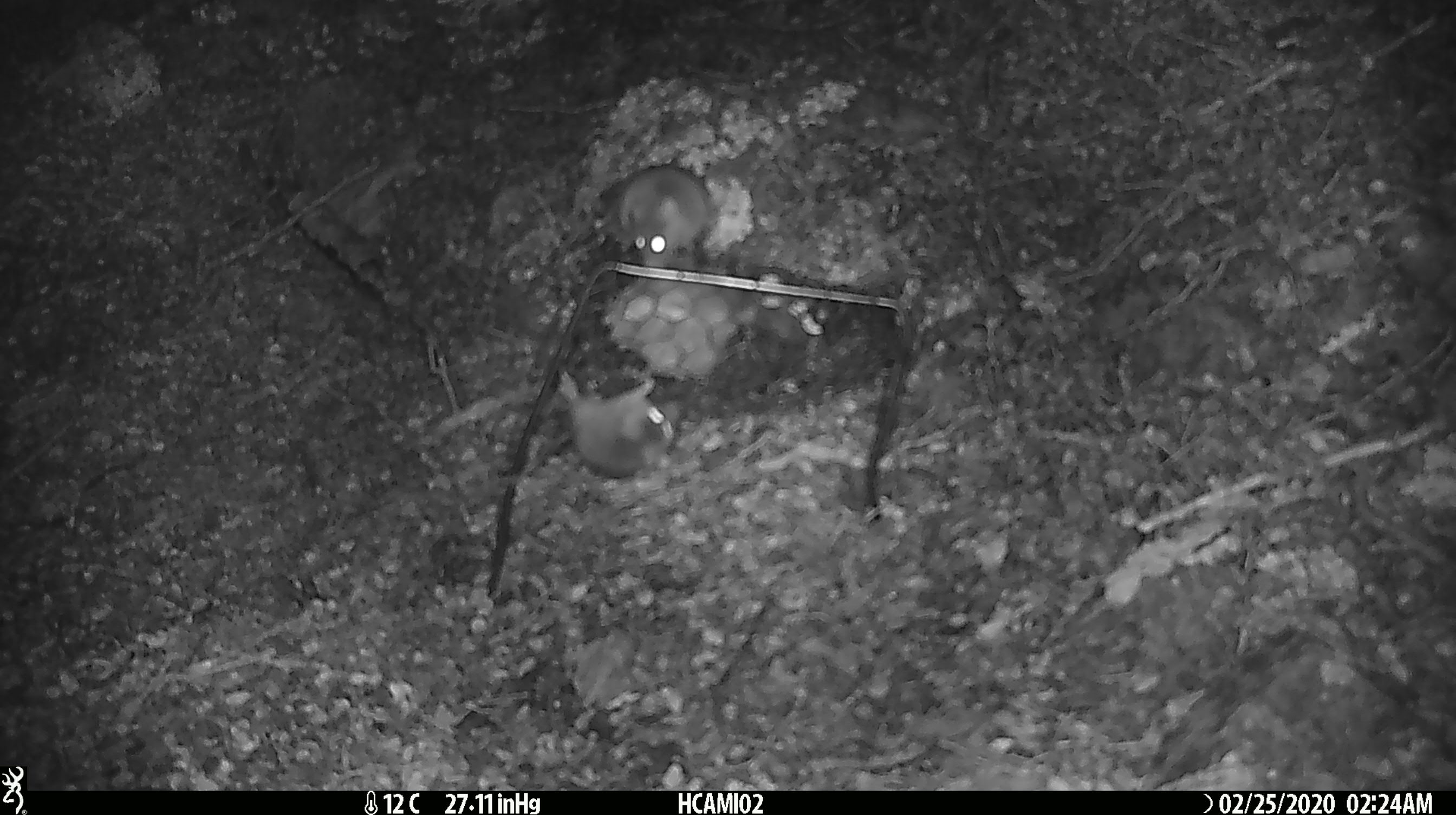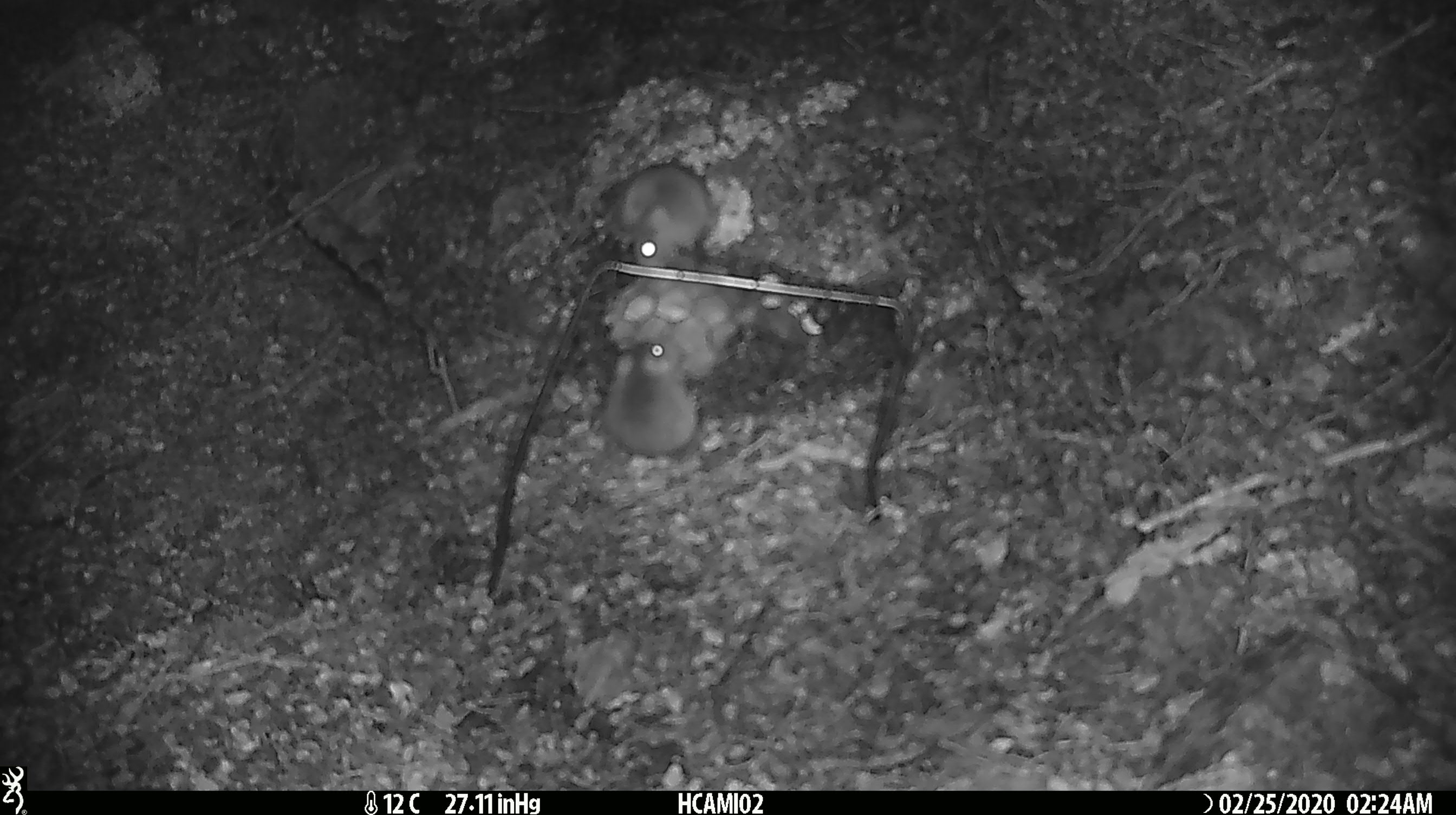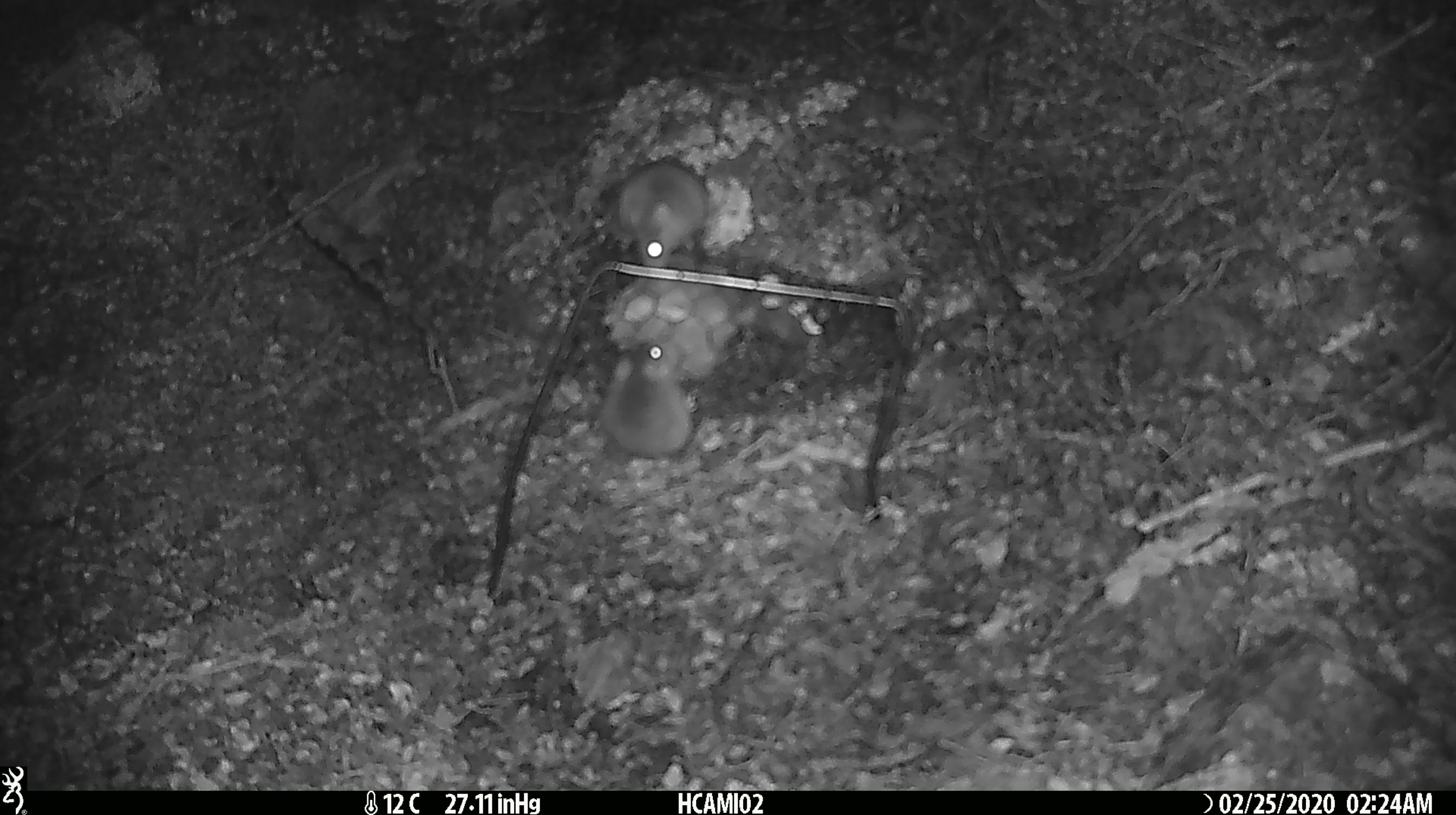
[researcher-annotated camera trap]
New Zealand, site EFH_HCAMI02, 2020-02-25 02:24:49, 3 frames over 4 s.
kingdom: Animalia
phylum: Chordata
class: Mammalia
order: Rodentia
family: Muridae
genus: Mus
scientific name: Mus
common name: mouse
Mouse (Mus).